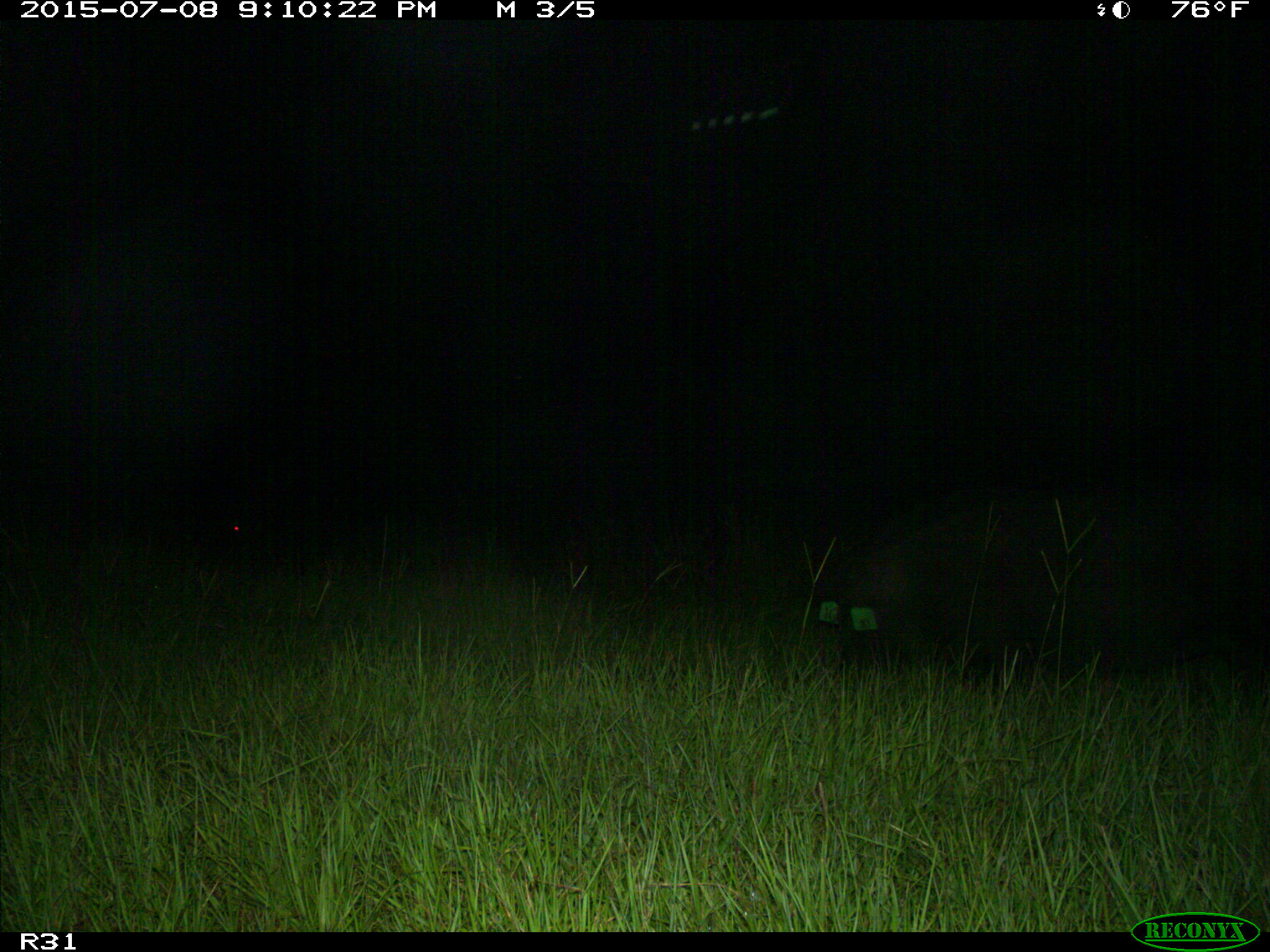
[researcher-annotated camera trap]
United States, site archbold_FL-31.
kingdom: Animalia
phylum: Chordata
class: Mammalia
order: Artiodactyla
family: Suidae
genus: Sus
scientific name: Sus scrofa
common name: wild boar